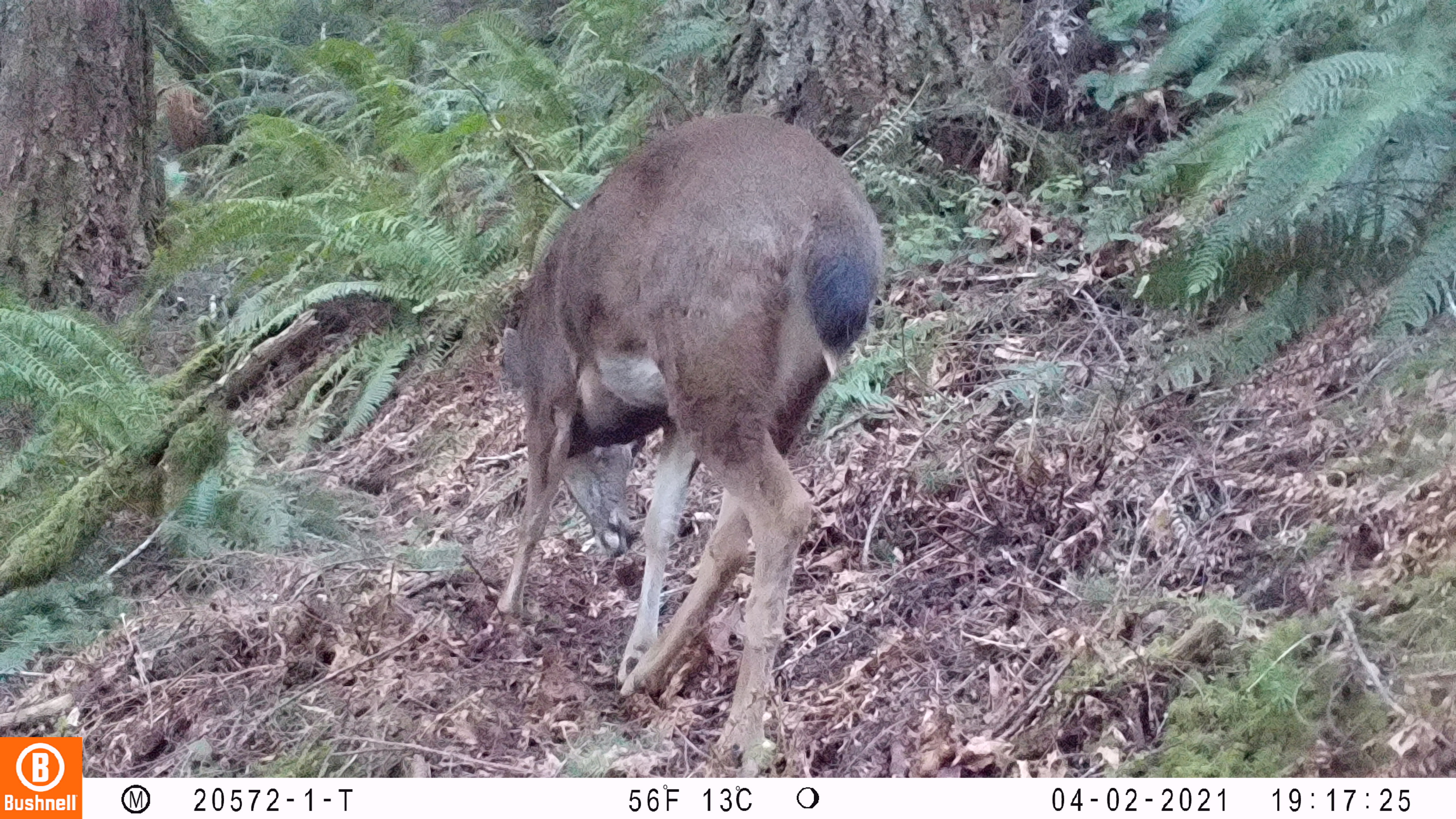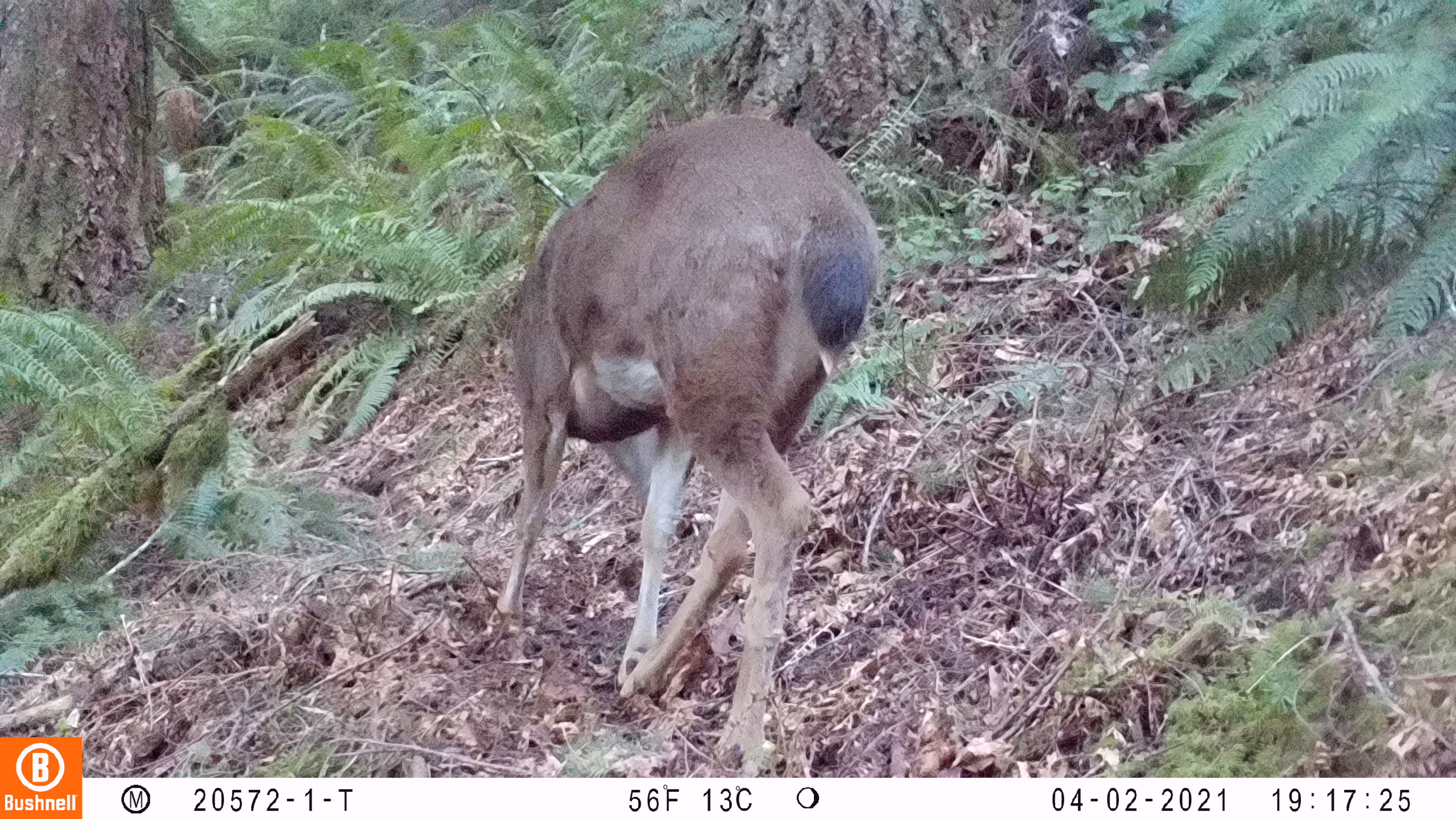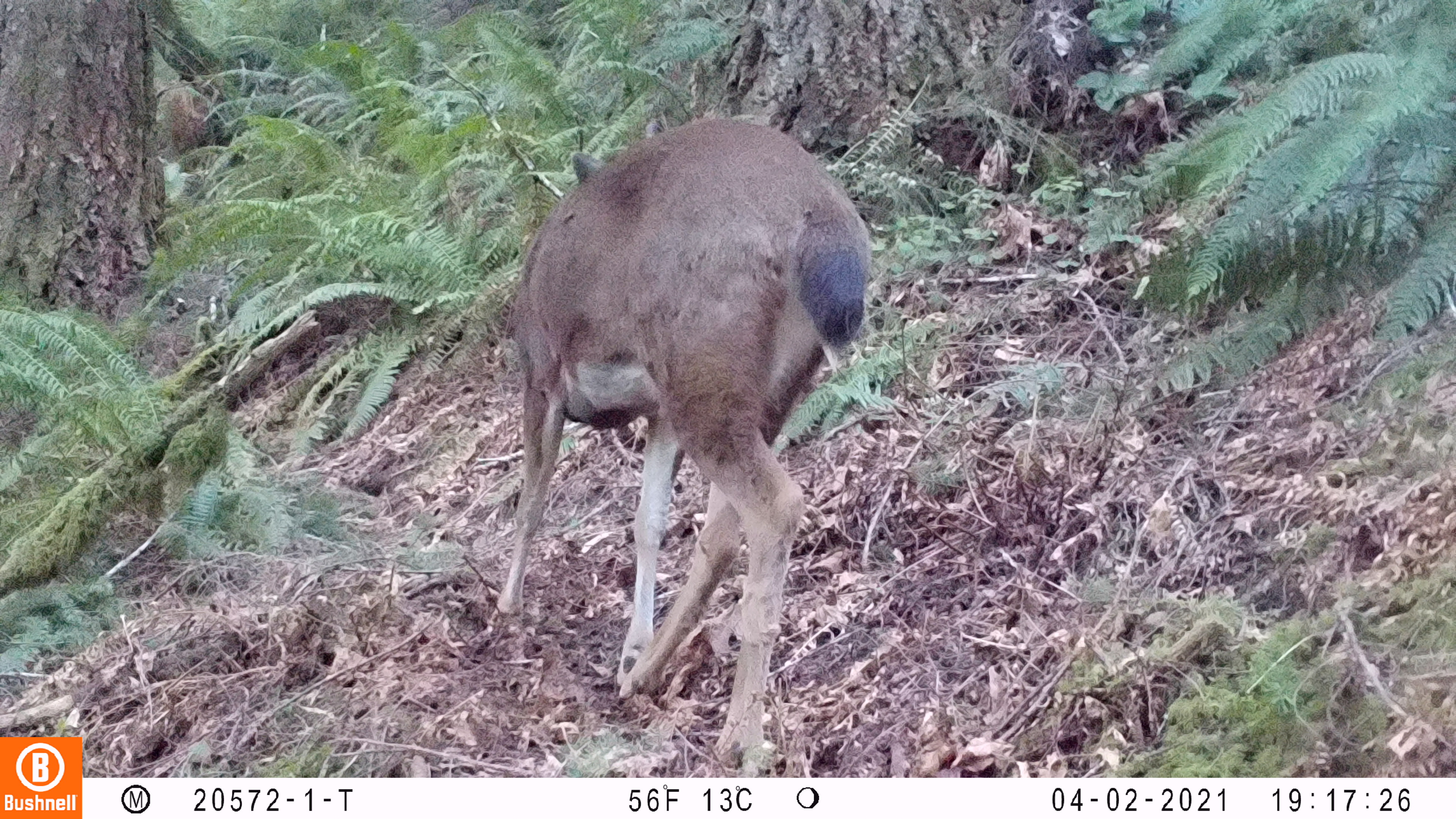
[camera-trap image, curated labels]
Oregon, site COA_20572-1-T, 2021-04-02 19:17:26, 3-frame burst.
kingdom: Animalia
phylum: Chordata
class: Mammalia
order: Artiodactyla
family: Cervidae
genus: Odocoileus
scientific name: Odocoileus hemionus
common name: black-tailed deer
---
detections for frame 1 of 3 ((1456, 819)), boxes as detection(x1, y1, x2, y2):
black-tailed deer: detection(480, 91, 894, 763)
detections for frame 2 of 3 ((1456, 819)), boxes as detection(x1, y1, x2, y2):
black-tailed deer: detection(478, 99, 876, 760)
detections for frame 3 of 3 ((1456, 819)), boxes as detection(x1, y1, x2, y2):
black-tailed deer: detection(490, 114, 890, 756)